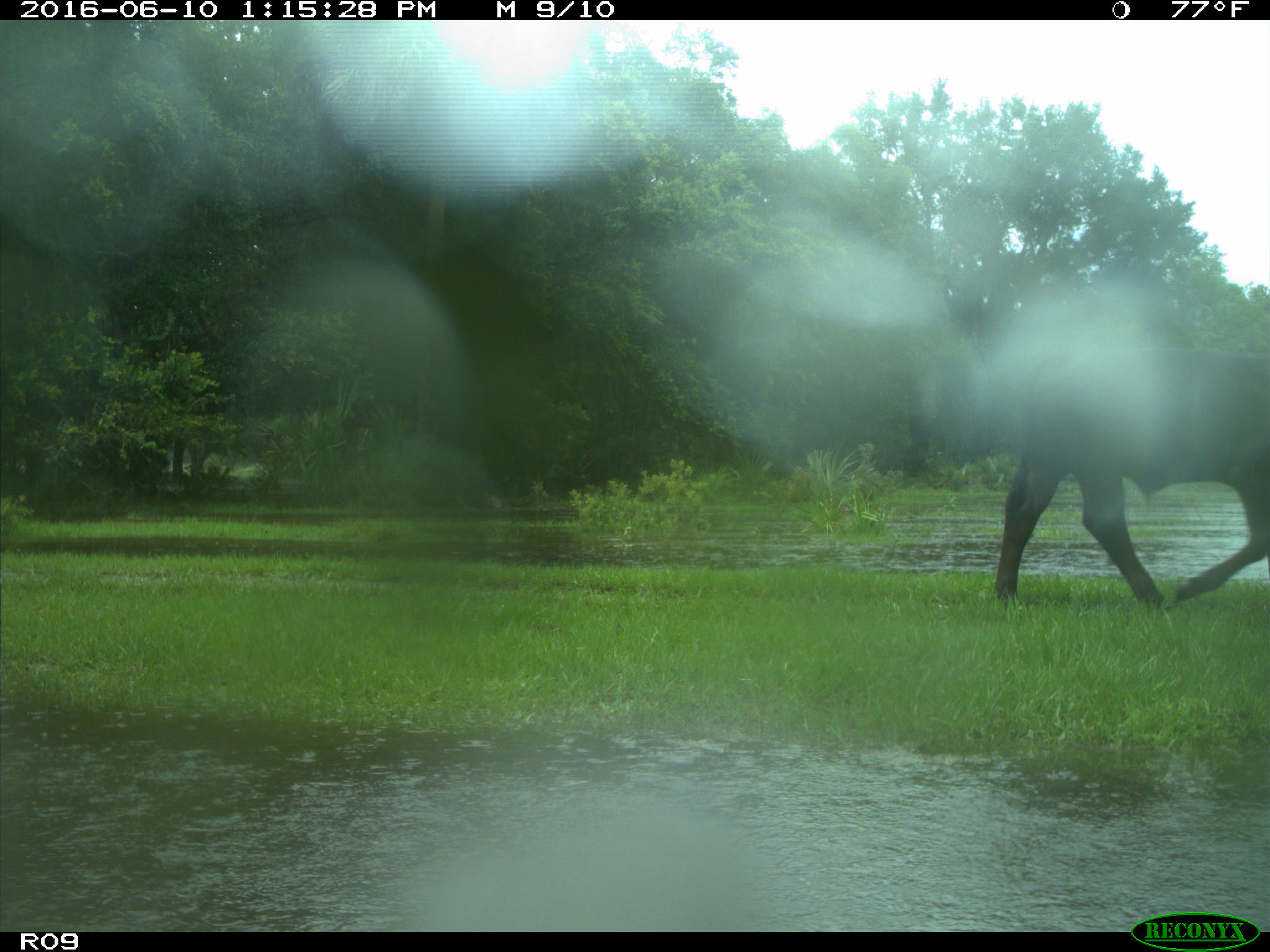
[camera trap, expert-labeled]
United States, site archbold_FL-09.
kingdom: Animalia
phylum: Chordata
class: Mammalia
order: Artiodactyla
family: Bovidae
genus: Bos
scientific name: Bos taurus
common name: domestic cow